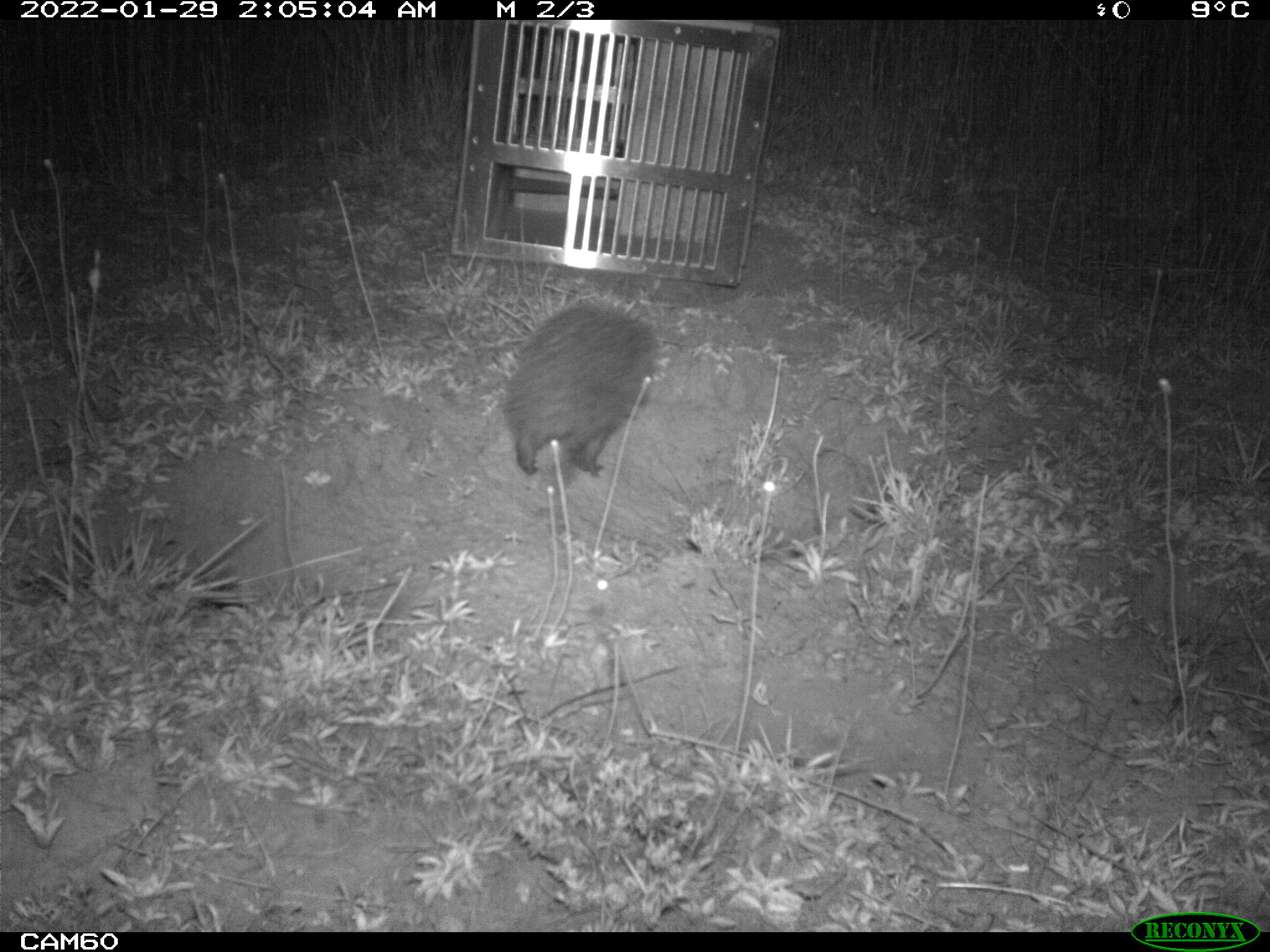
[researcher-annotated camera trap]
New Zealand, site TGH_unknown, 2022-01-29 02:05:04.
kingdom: Animalia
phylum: Chordata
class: Mammalia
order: Eulipotyphla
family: Erinaceidae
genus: Erinaceus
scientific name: Erinaceus europaeus europaeus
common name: european hedgehog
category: hedgehog